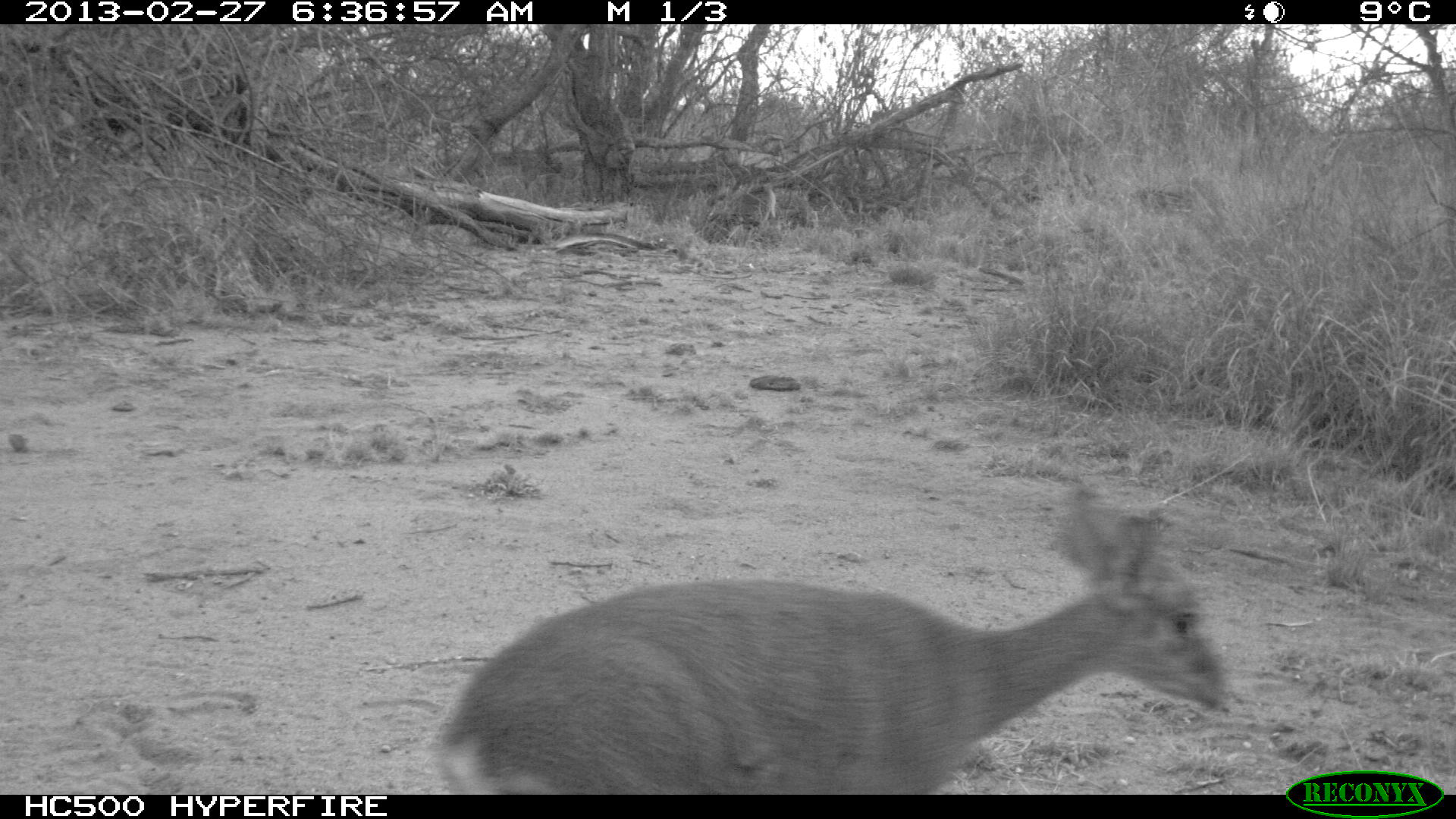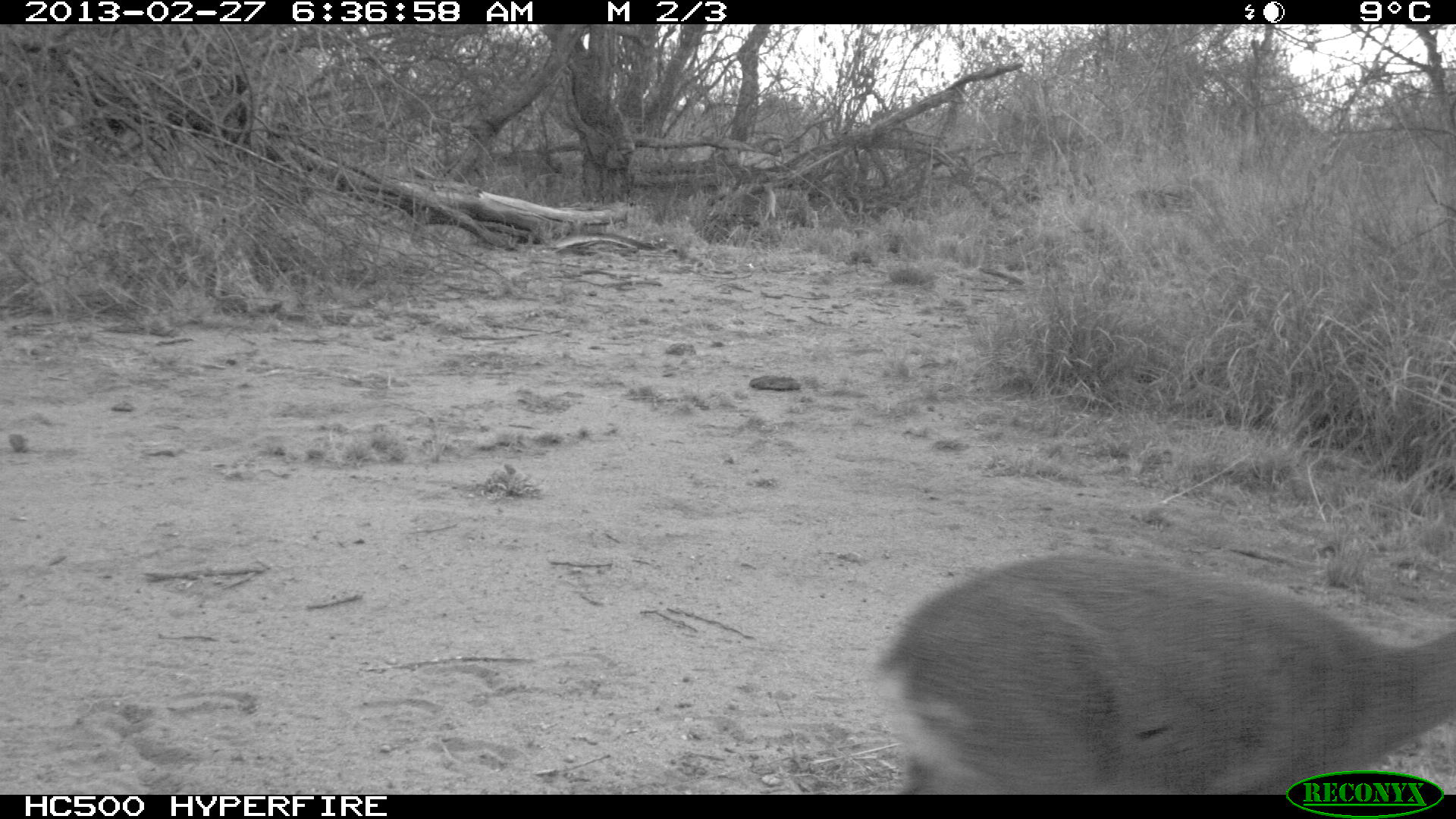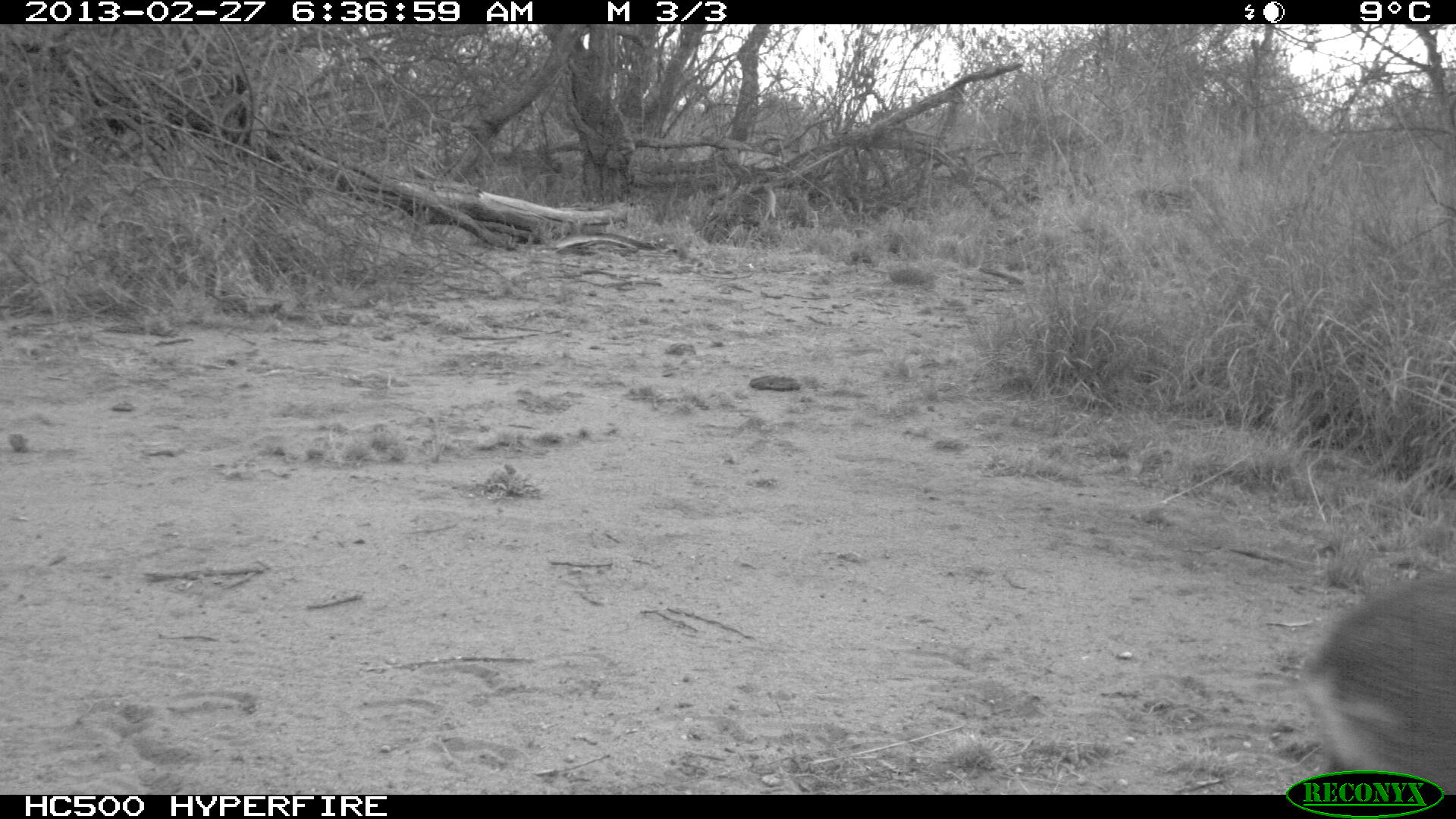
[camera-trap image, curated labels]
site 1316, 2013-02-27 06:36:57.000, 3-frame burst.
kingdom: Animalia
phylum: Chordata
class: Mammalia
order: Artiodactyla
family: Bovidae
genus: Madoqua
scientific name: Madoqua guentheri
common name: günther's dik-dik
Madoqua guentheri (günther's dik-dik), count 1.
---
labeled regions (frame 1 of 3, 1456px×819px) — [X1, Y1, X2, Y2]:
madoqua guentheri: [436, 483, 1245, 793]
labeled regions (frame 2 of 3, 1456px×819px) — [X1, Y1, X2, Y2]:
madoqua guentheri: [870, 551, 1456, 792]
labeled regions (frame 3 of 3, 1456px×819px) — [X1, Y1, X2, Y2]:
madoqua guentheri: [1304, 572, 1456, 791]